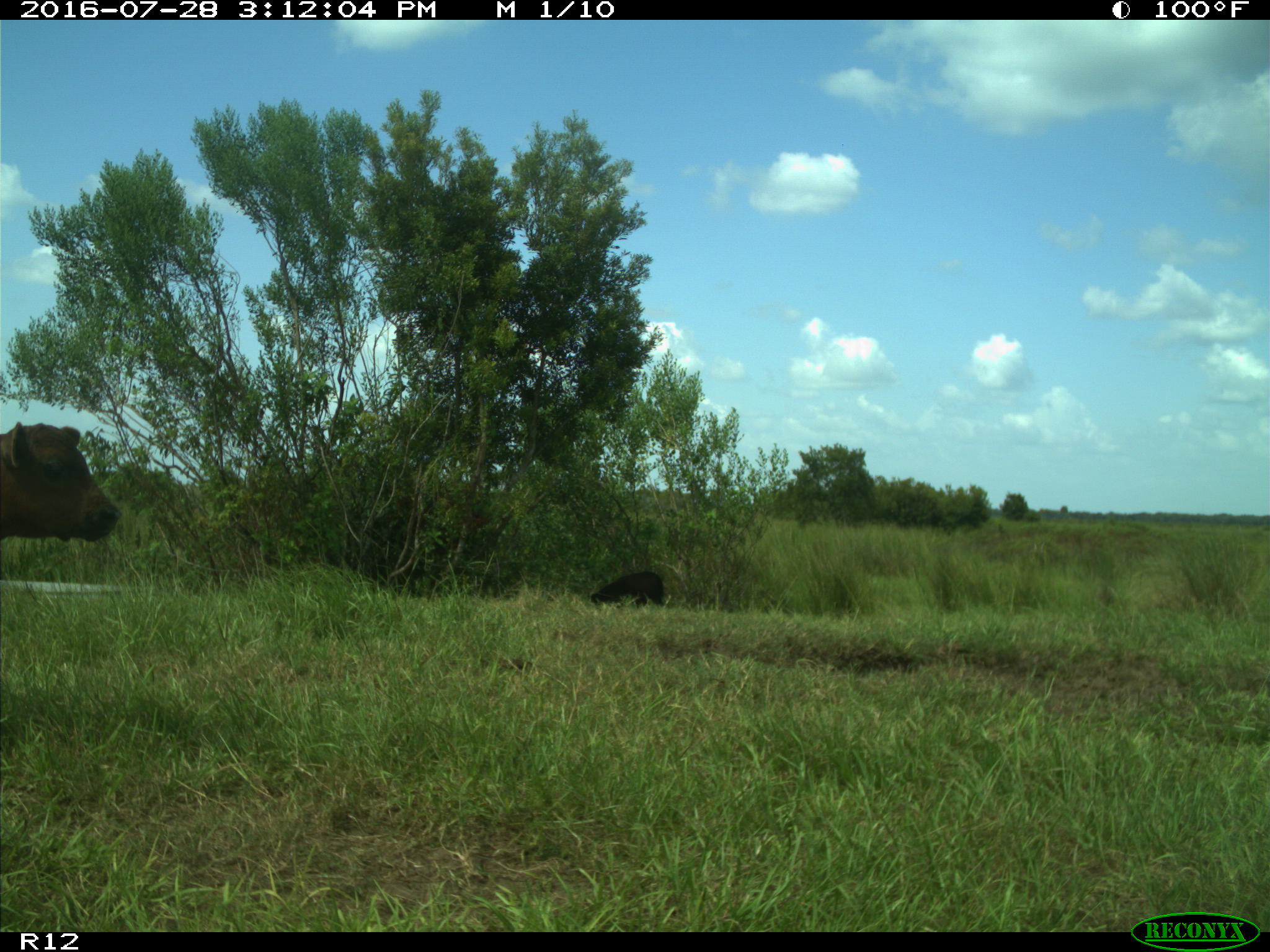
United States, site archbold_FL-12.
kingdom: Animalia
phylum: Chordata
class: Mammalia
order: Artiodactyla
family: Bovidae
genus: Bos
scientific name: Bos taurus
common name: domestic cow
Bos taurus (domestic cow).